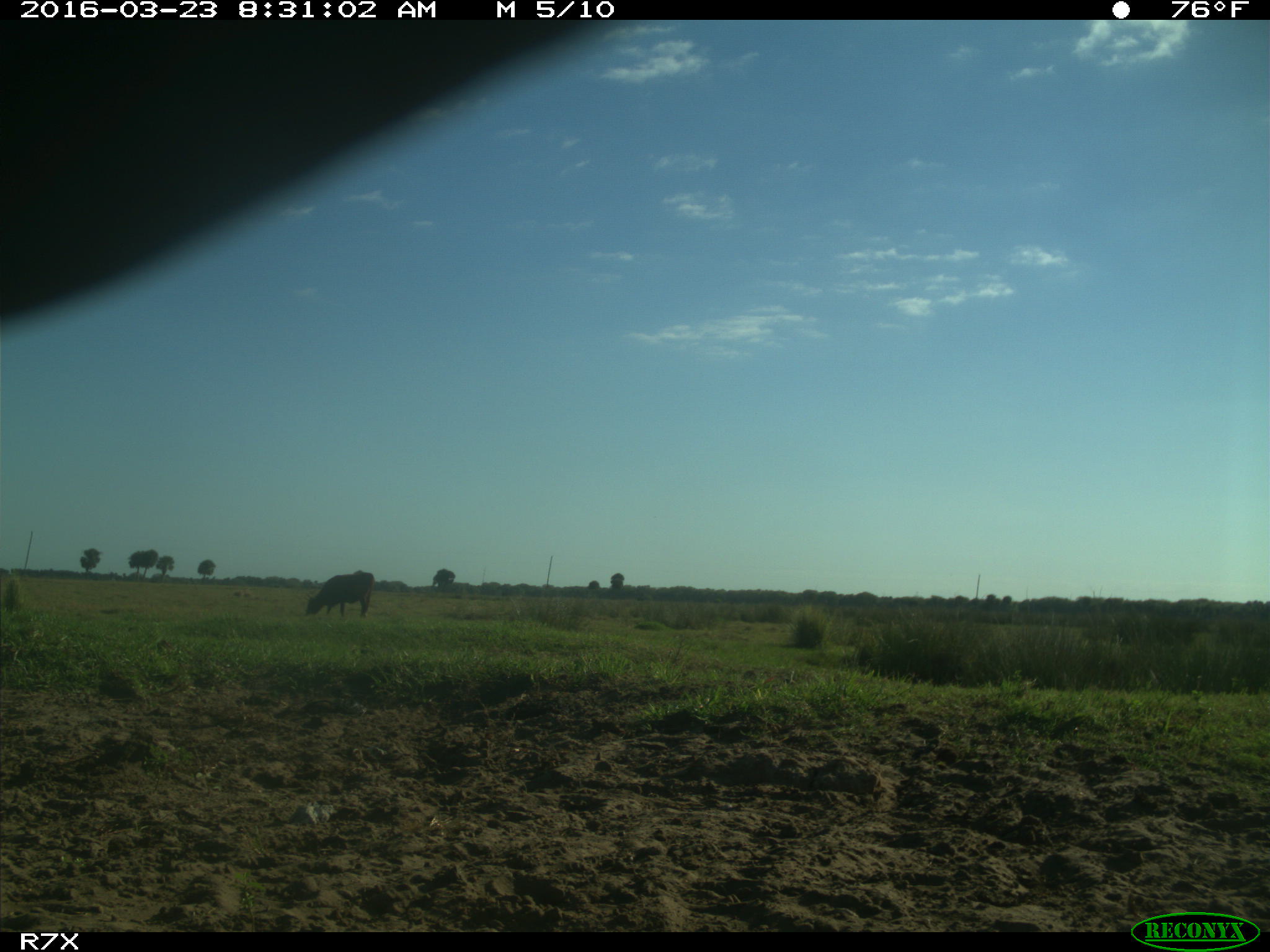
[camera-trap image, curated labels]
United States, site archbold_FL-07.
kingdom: Animalia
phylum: Chordata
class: Mammalia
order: Artiodactyla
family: Bovidae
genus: Bos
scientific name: Bos taurus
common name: domestic cow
Bos taurus (domestic cow).